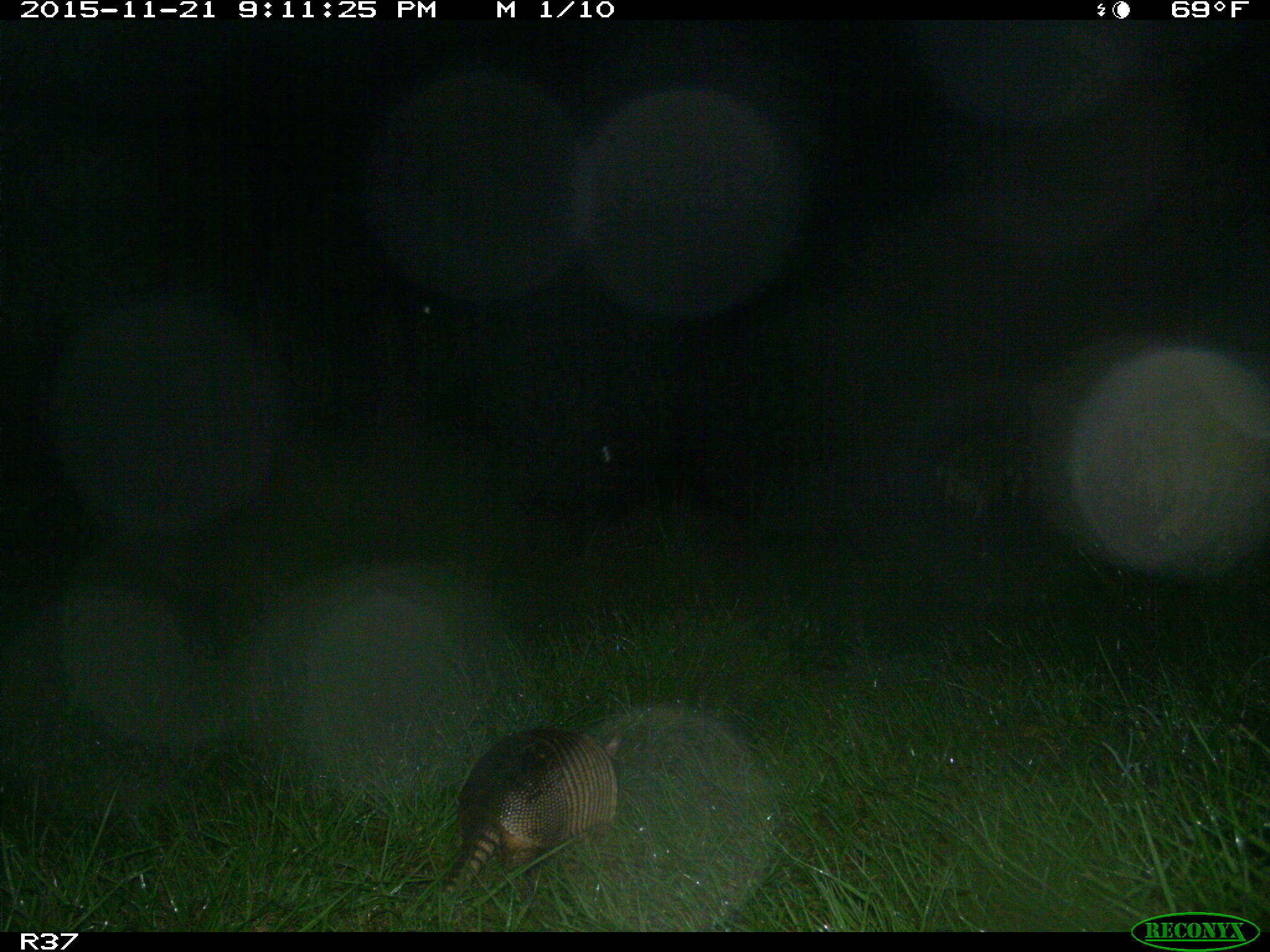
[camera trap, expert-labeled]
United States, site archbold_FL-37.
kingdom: Animalia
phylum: Chordata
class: Mammalia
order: Cingulata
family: Dasypodidae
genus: Dasypus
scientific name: Dasypus novemcinctus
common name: nine-banded armadillo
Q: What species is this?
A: Dasypus novemcinctus (nine-banded armadillo).